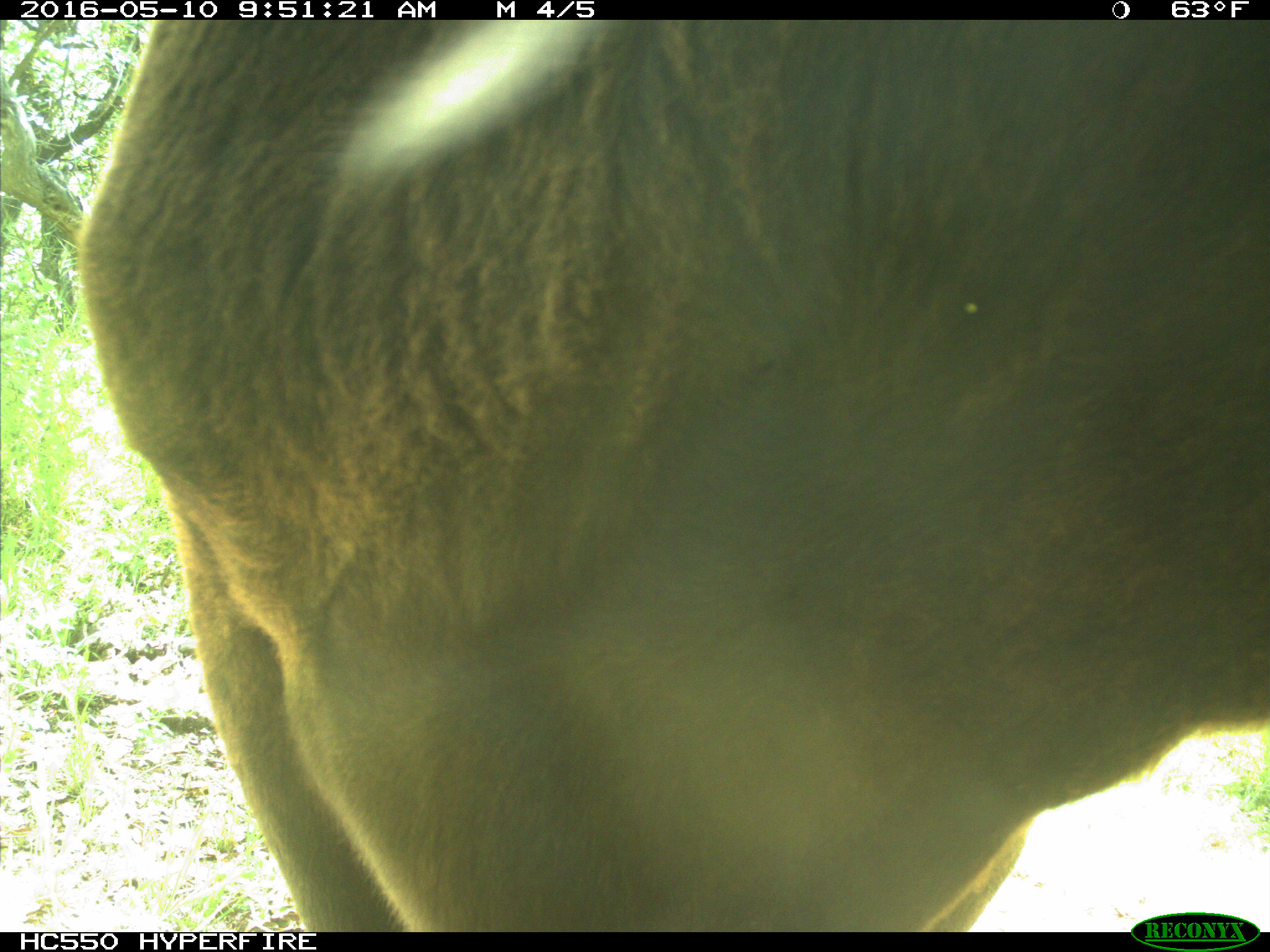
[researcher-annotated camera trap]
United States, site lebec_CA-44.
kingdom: Animalia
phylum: Chordata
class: Mammalia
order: Artiodactyla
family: Bovidae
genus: Bos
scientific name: Bos taurus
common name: domestic cow